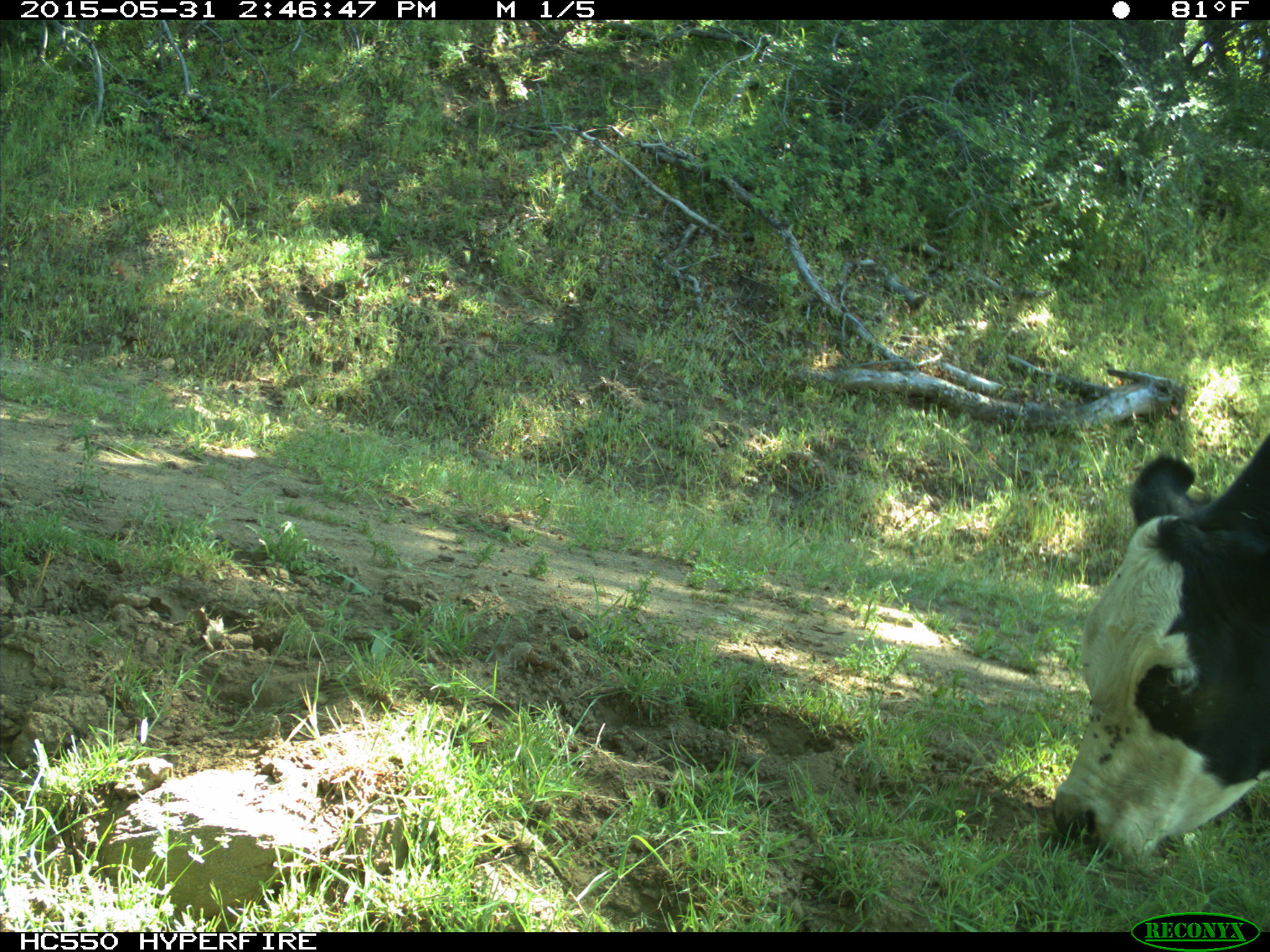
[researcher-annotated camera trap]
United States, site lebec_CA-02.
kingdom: Animalia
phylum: Chordata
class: Mammalia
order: Artiodactyla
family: Bovidae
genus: Bos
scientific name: Bos taurus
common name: domestic cow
Bos taurus (domestic cow).